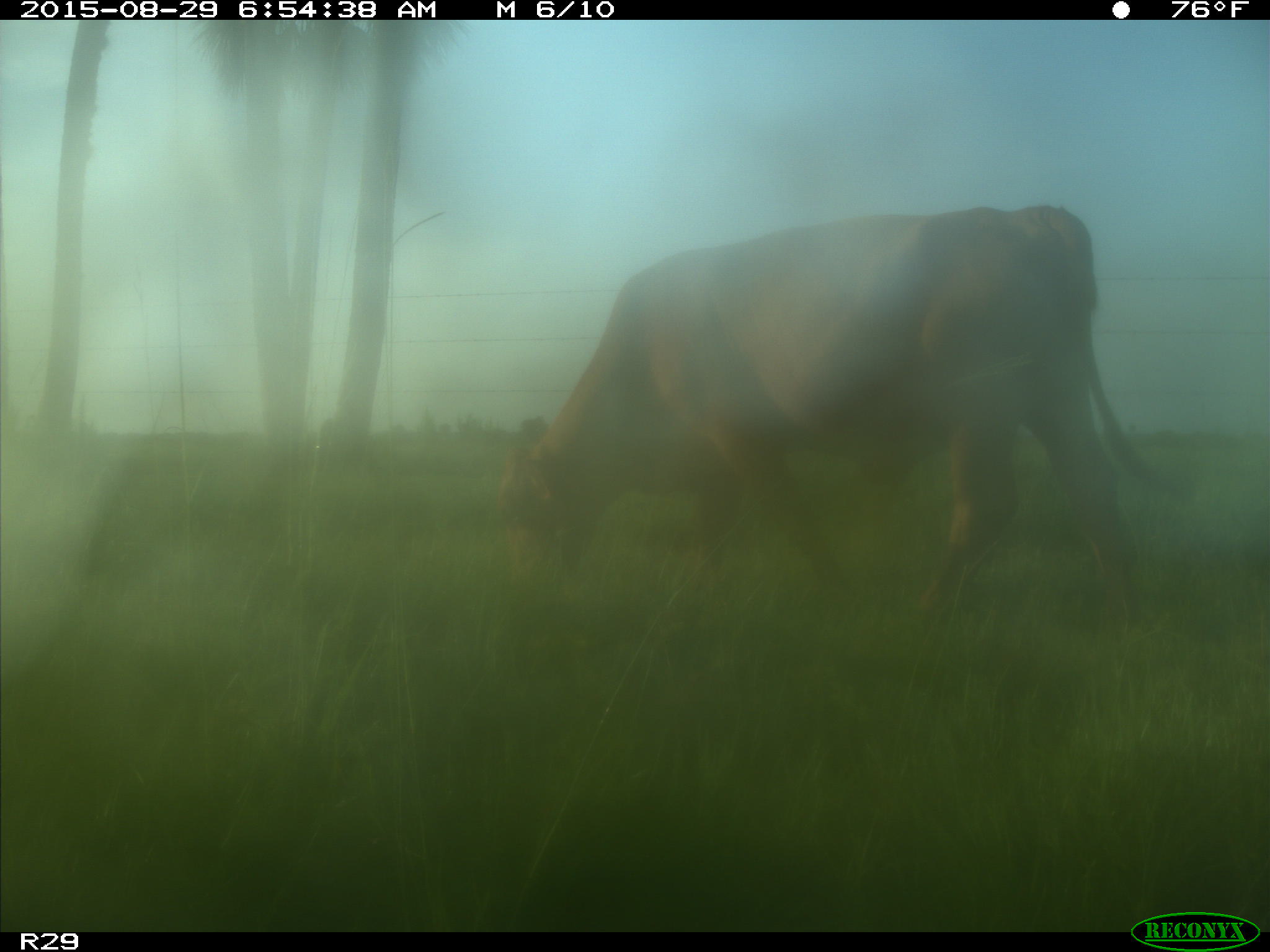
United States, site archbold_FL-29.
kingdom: Animalia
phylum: Chordata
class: Mammalia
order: Artiodactyla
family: Bovidae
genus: Bos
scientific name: Bos taurus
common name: domestic cow